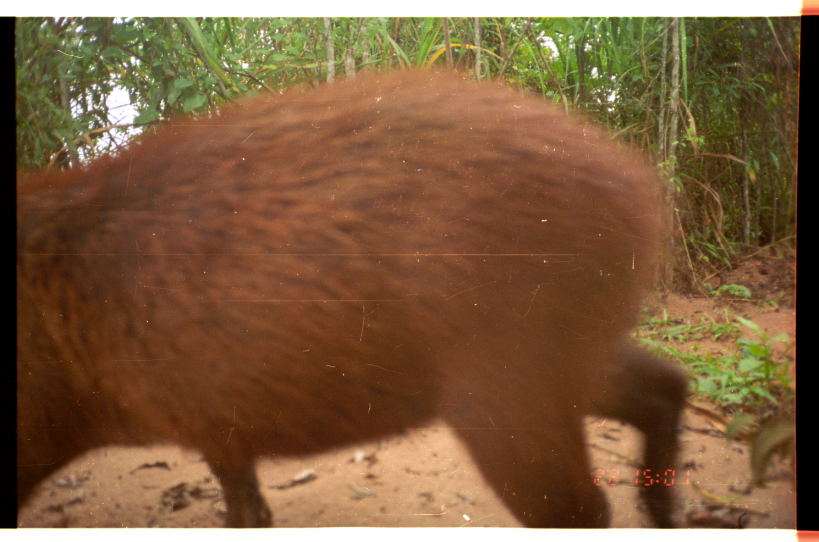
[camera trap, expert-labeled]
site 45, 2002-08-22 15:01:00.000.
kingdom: Animalia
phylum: Chordata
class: Mammalia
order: Rodentia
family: Caviidae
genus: Hydrochoerus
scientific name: Hydrochoerus hydrochaeris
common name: capybara